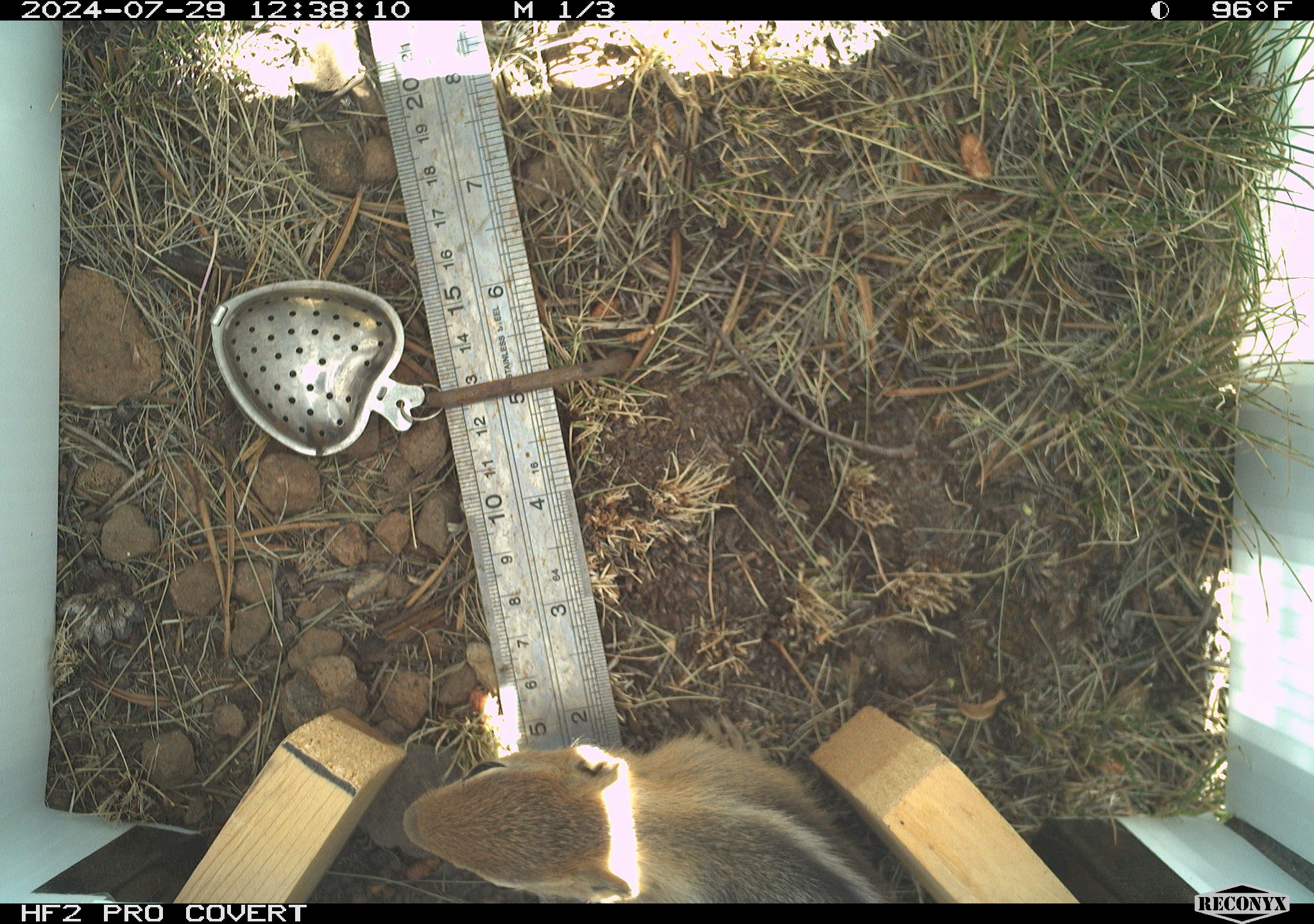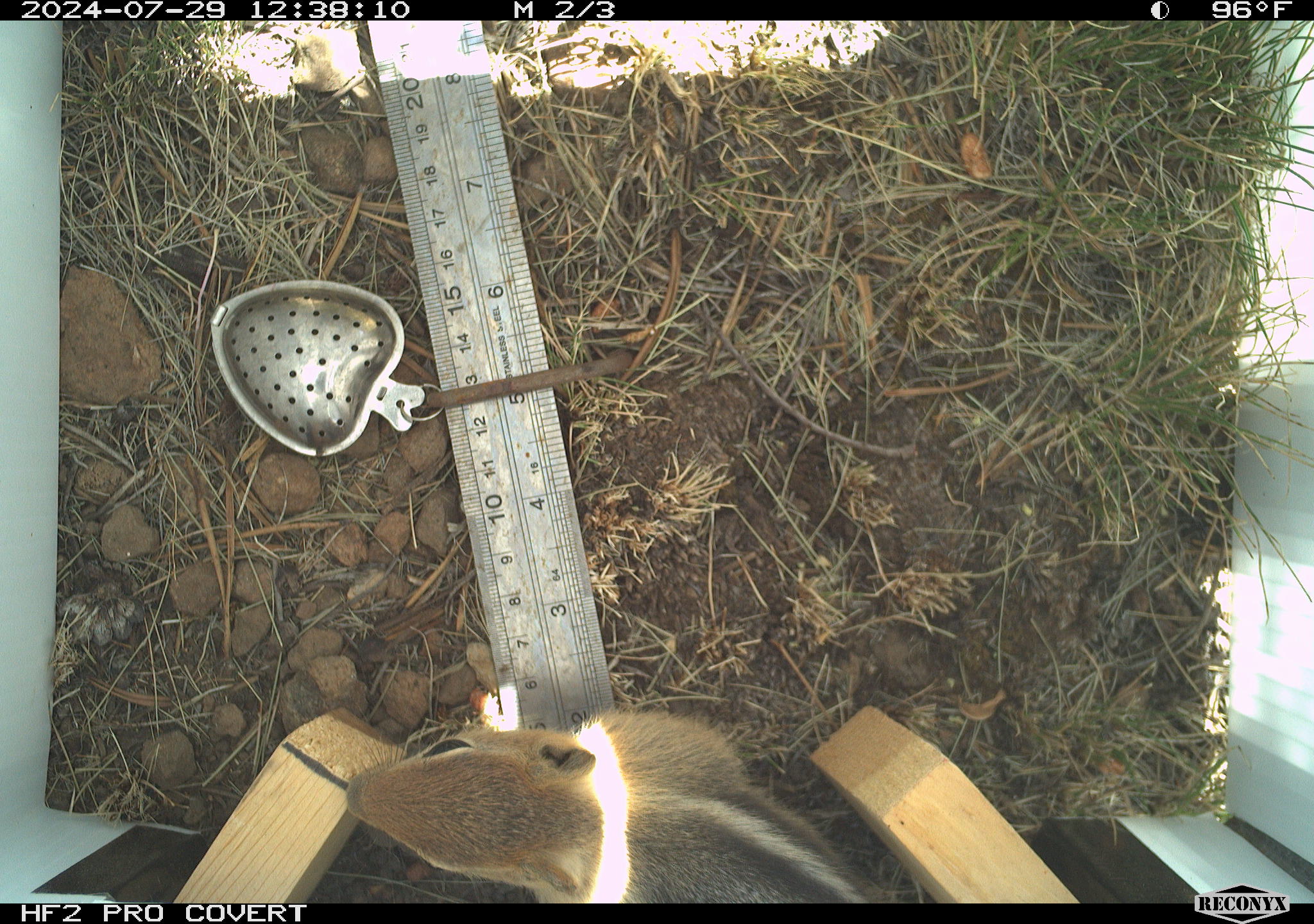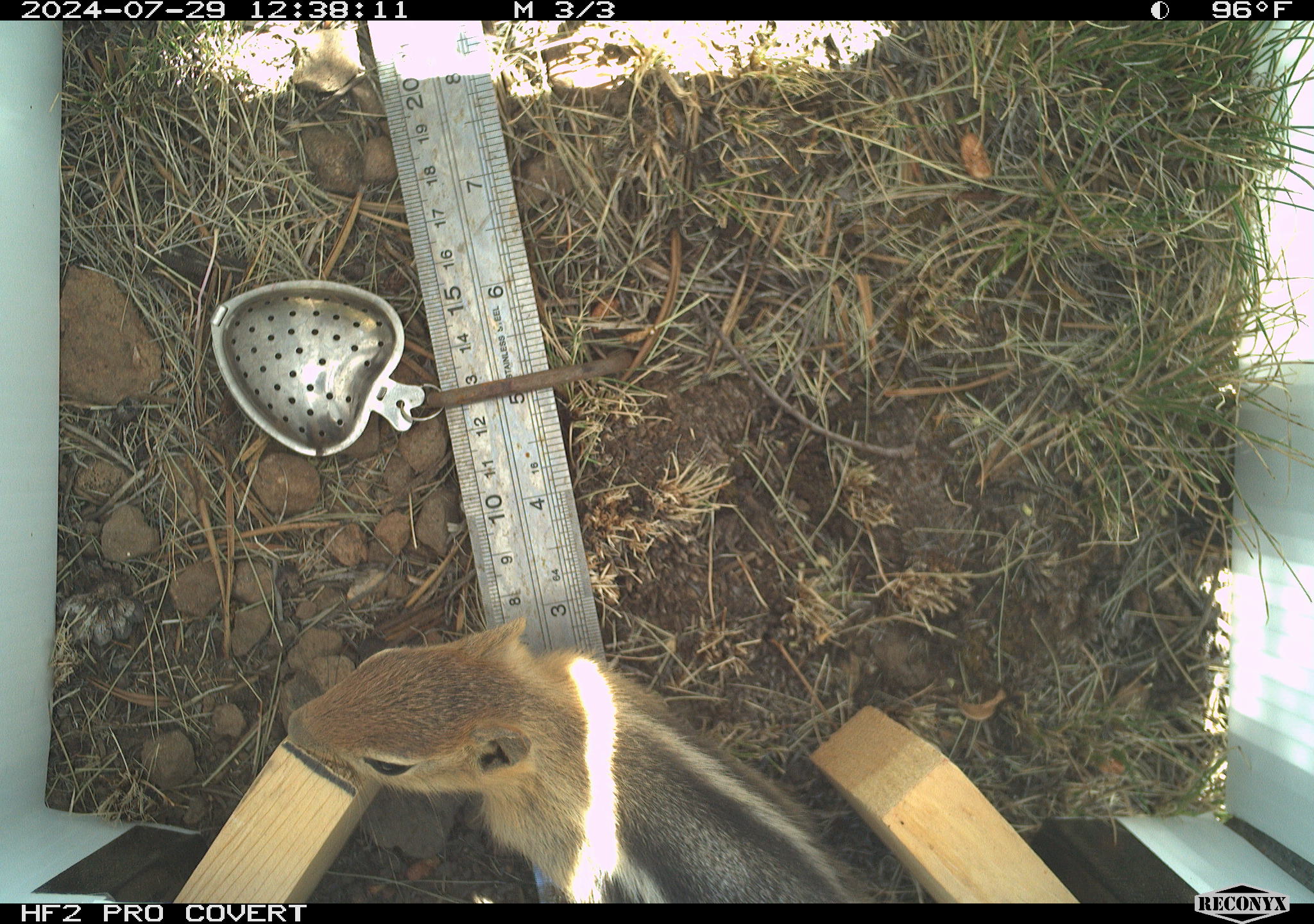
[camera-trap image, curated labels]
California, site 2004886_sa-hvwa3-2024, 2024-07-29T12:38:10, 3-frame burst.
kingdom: Animalia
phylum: Chordata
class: Mammalia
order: Rodentia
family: Sciuridae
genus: Callospermophilus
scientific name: Callospermophilus lateralis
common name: golden mantled ground squirrel